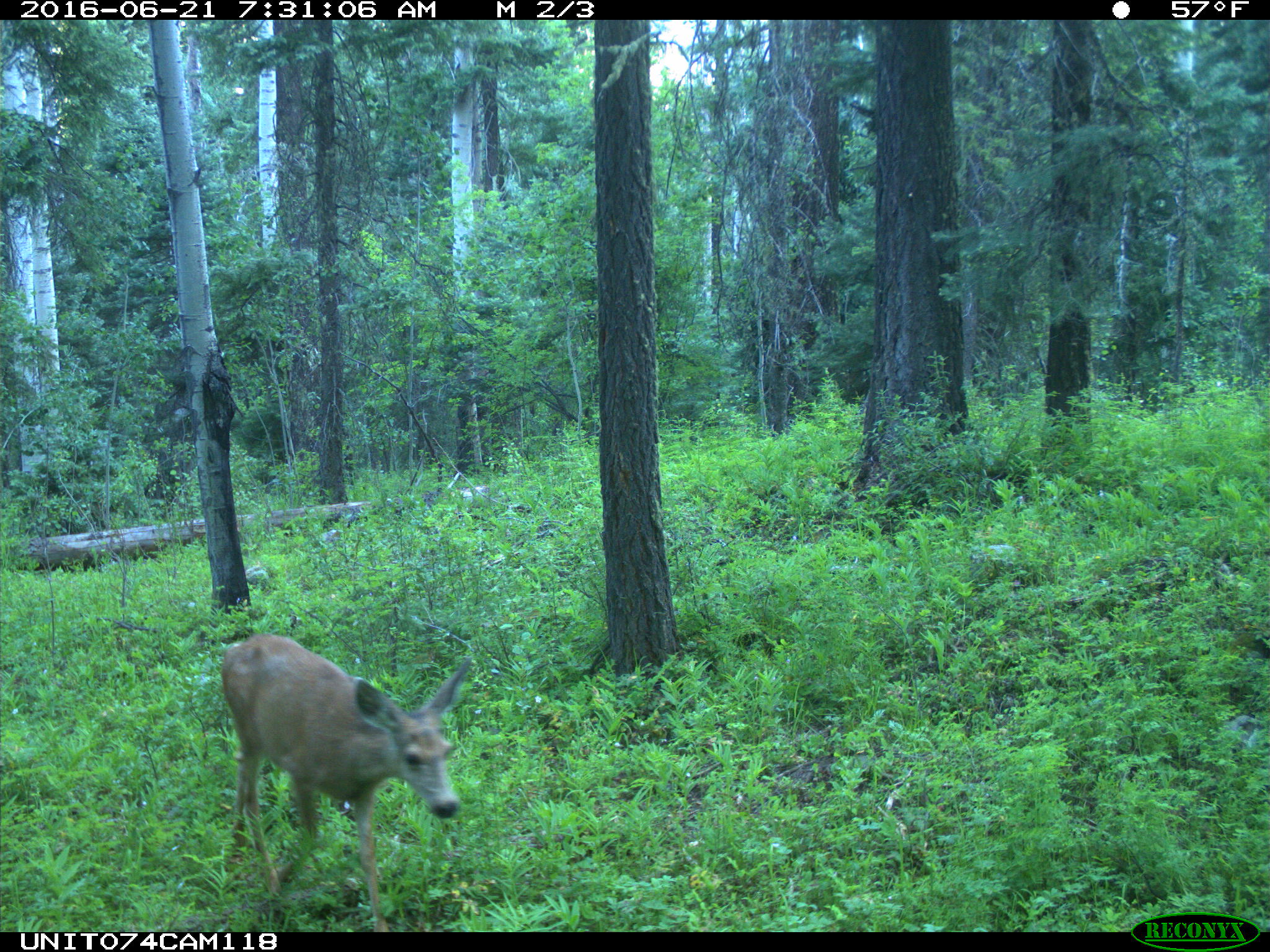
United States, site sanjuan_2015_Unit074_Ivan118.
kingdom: Animalia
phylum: Chordata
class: Mammalia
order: Artiodactyla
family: Cervidae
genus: Odocoileus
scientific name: Odocoileus hemionus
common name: mule deer